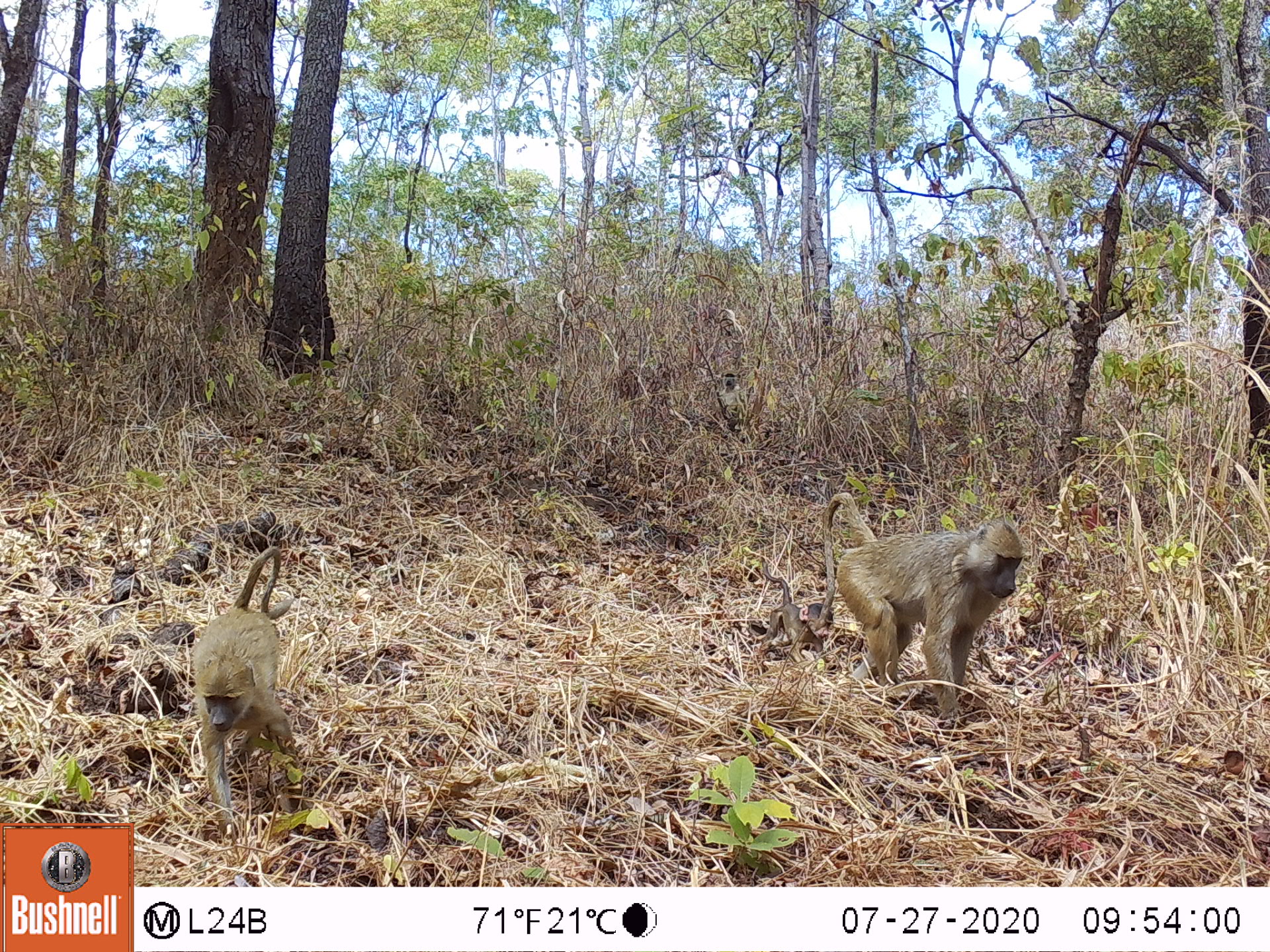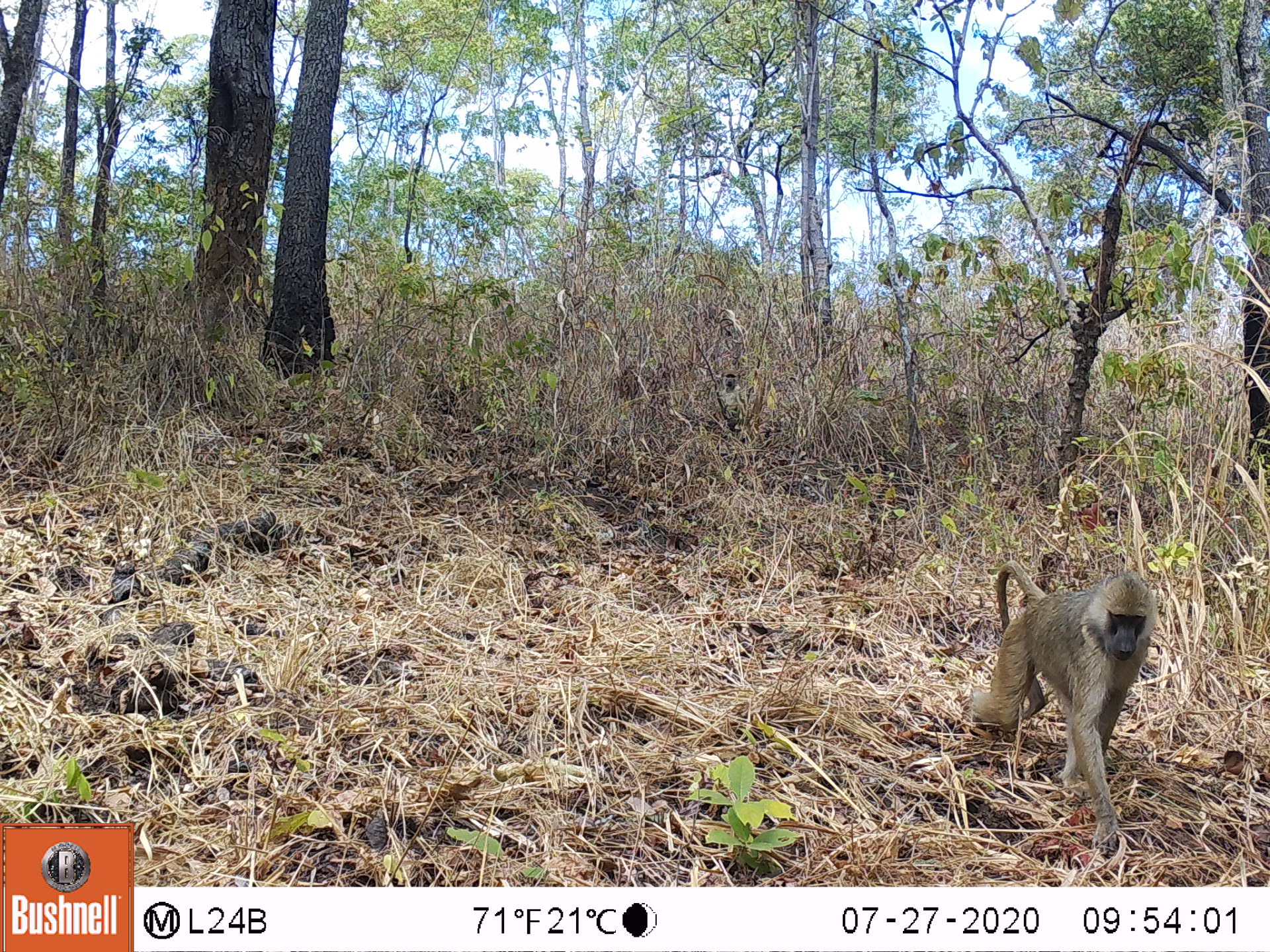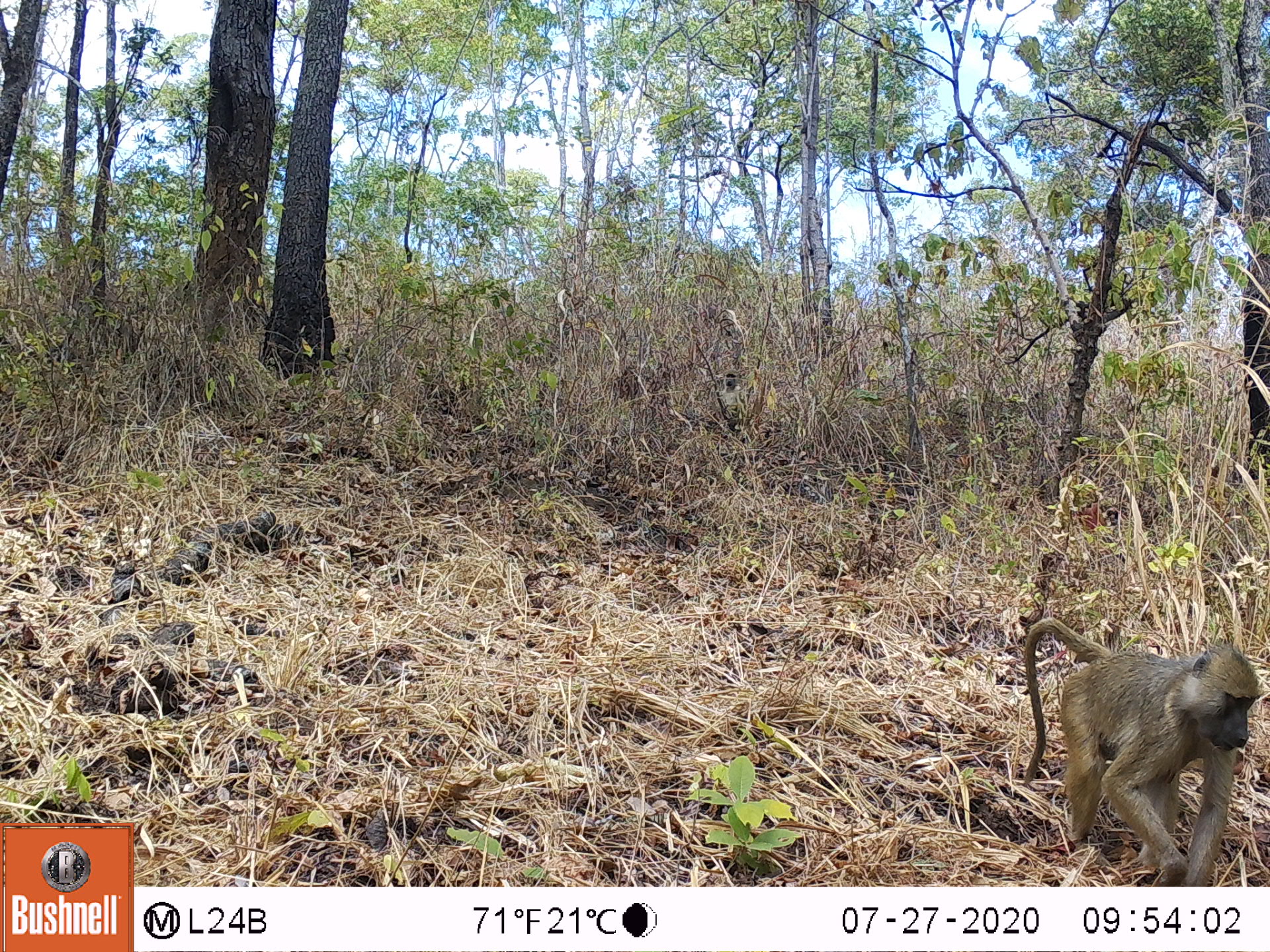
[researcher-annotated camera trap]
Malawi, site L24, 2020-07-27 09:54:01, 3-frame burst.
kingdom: Animalia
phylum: Chordata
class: Mammalia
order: Primates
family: Cercopithecidae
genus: Papio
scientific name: Papio cynocephalus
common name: yellow baboon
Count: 3.